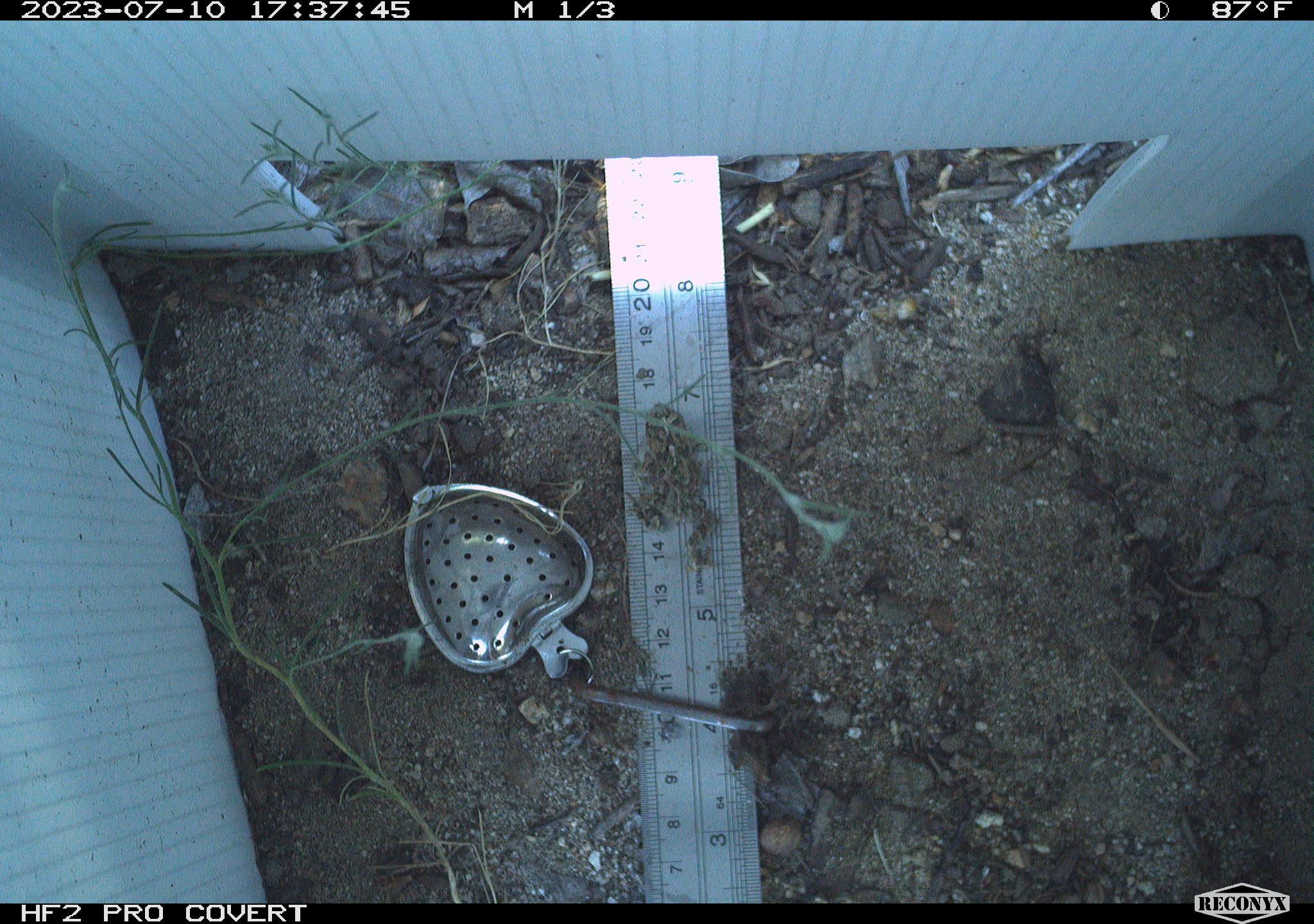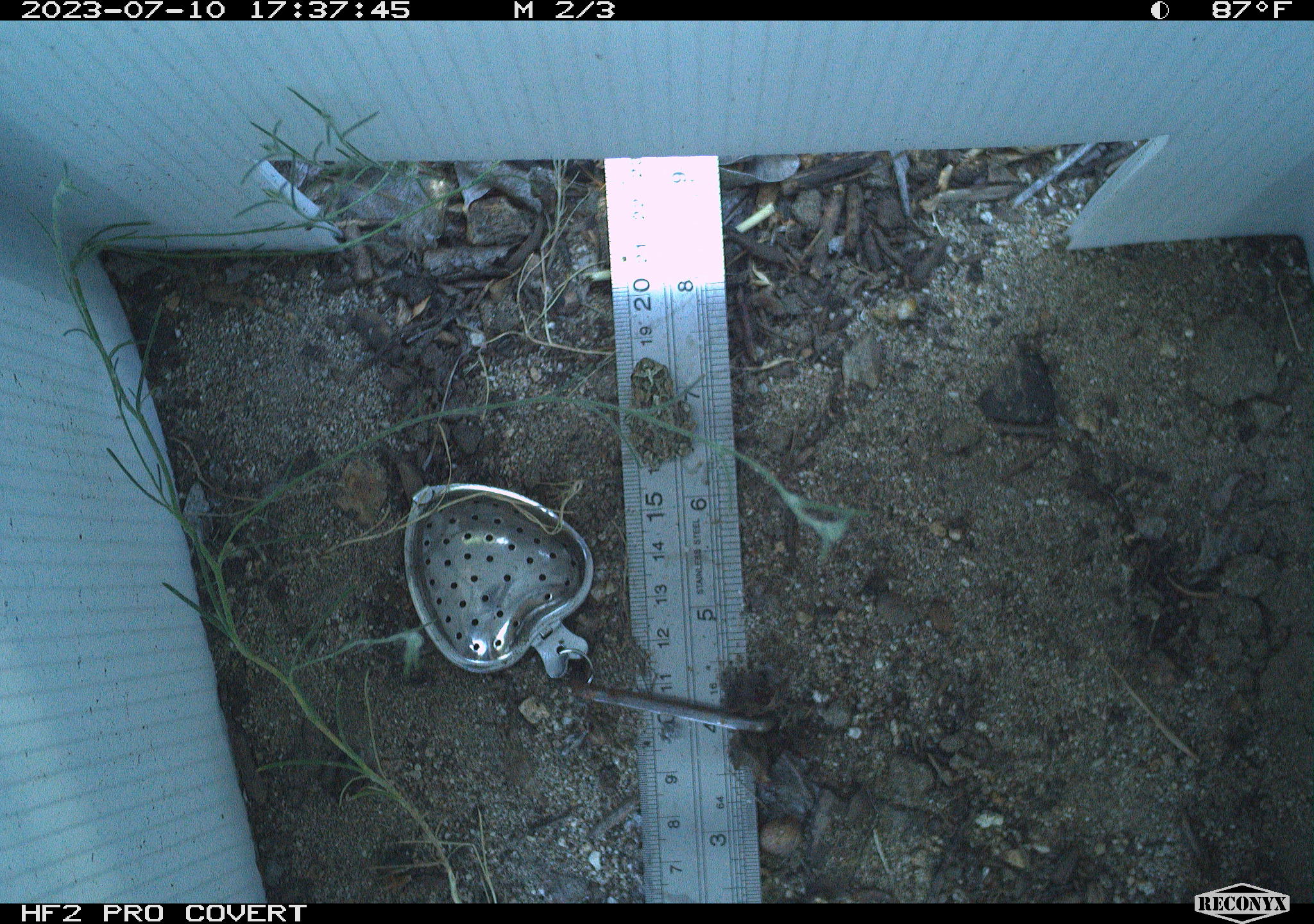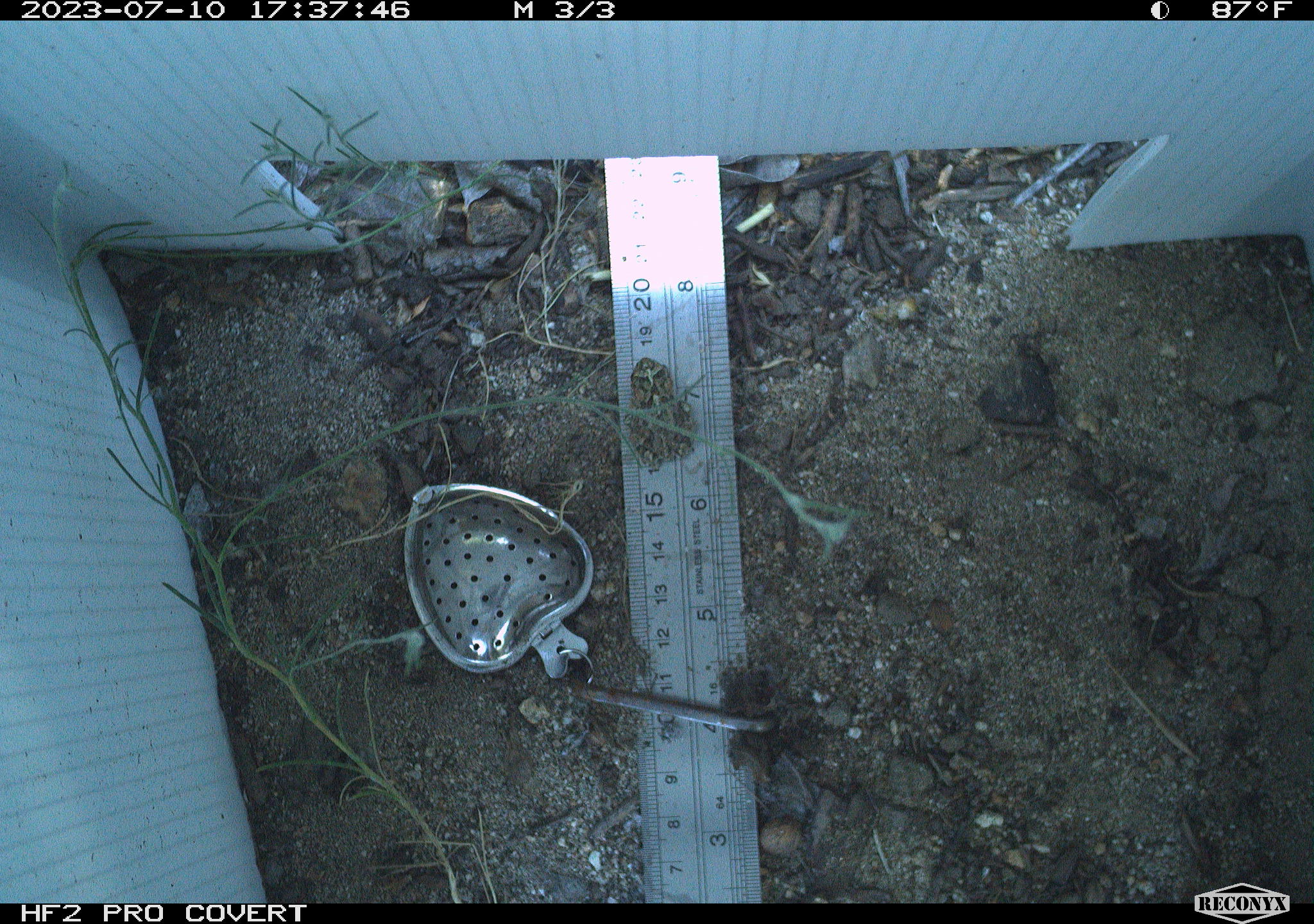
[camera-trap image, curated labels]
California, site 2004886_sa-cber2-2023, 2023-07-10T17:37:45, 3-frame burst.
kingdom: Animalia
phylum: Chordata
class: Amphibia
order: Anura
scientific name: Anura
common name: frogs